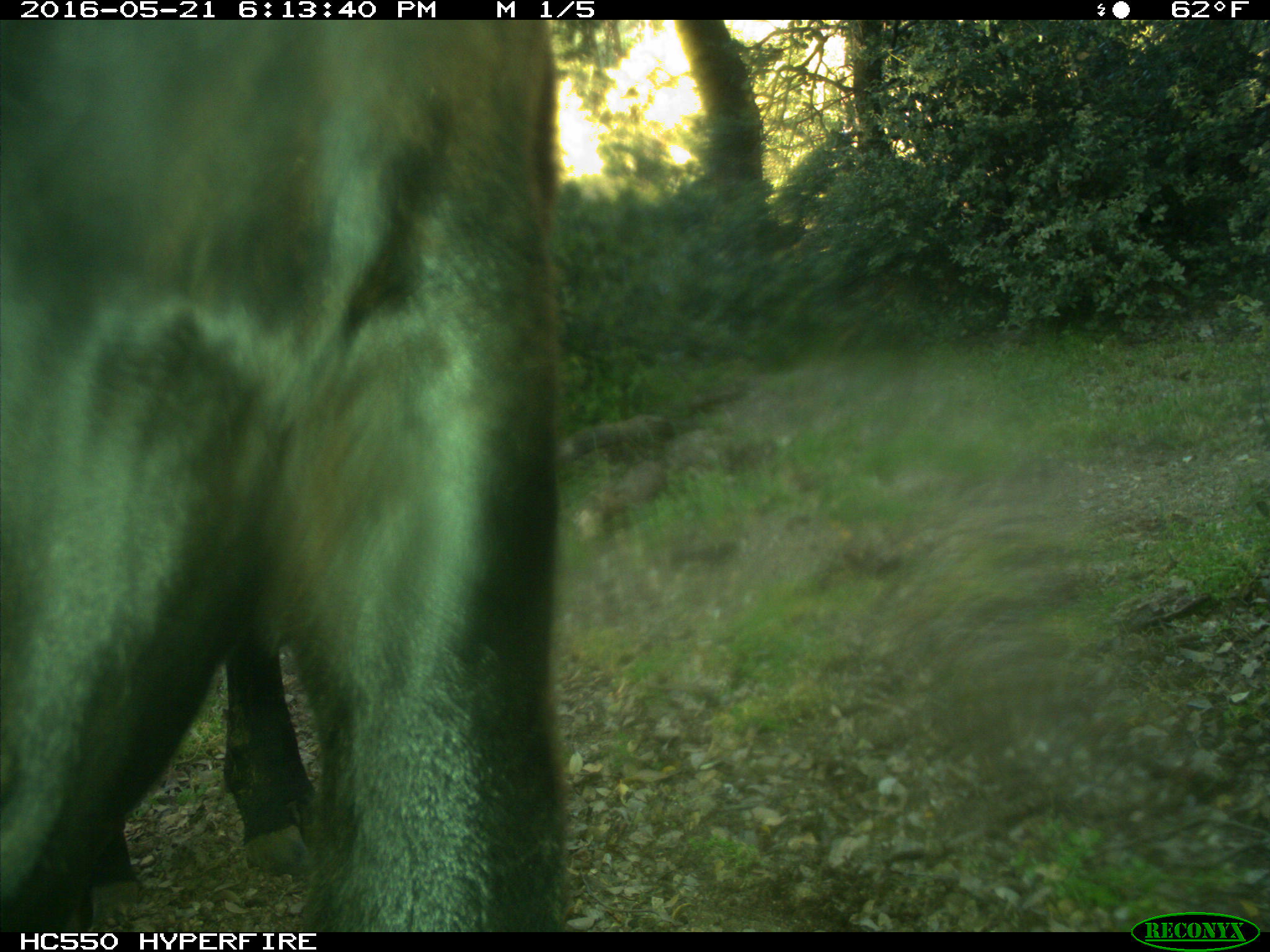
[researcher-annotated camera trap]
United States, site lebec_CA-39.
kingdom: Animalia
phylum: Chordata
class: Mammalia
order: Artiodactyla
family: Bovidae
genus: Bos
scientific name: Bos taurus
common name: domestic cow